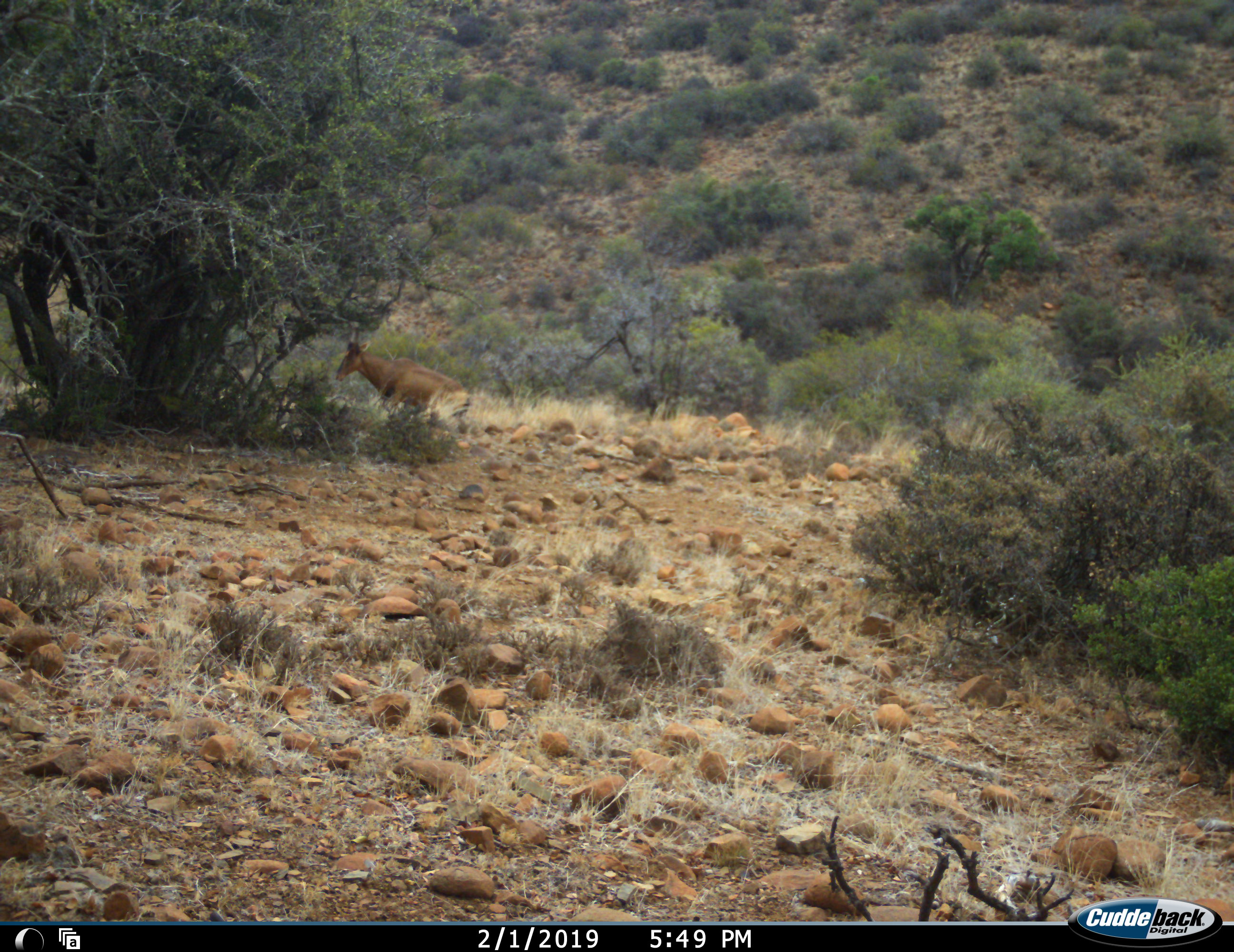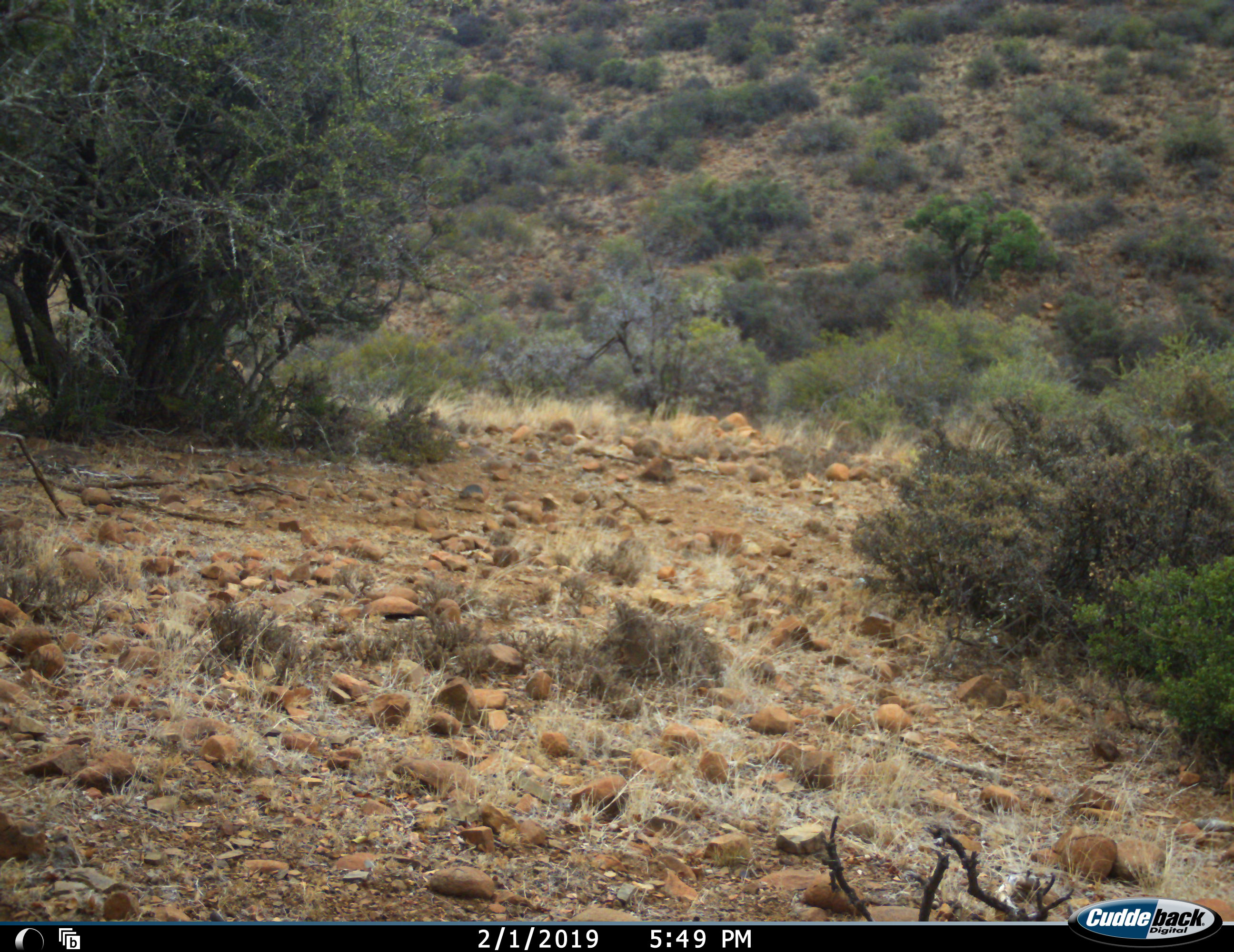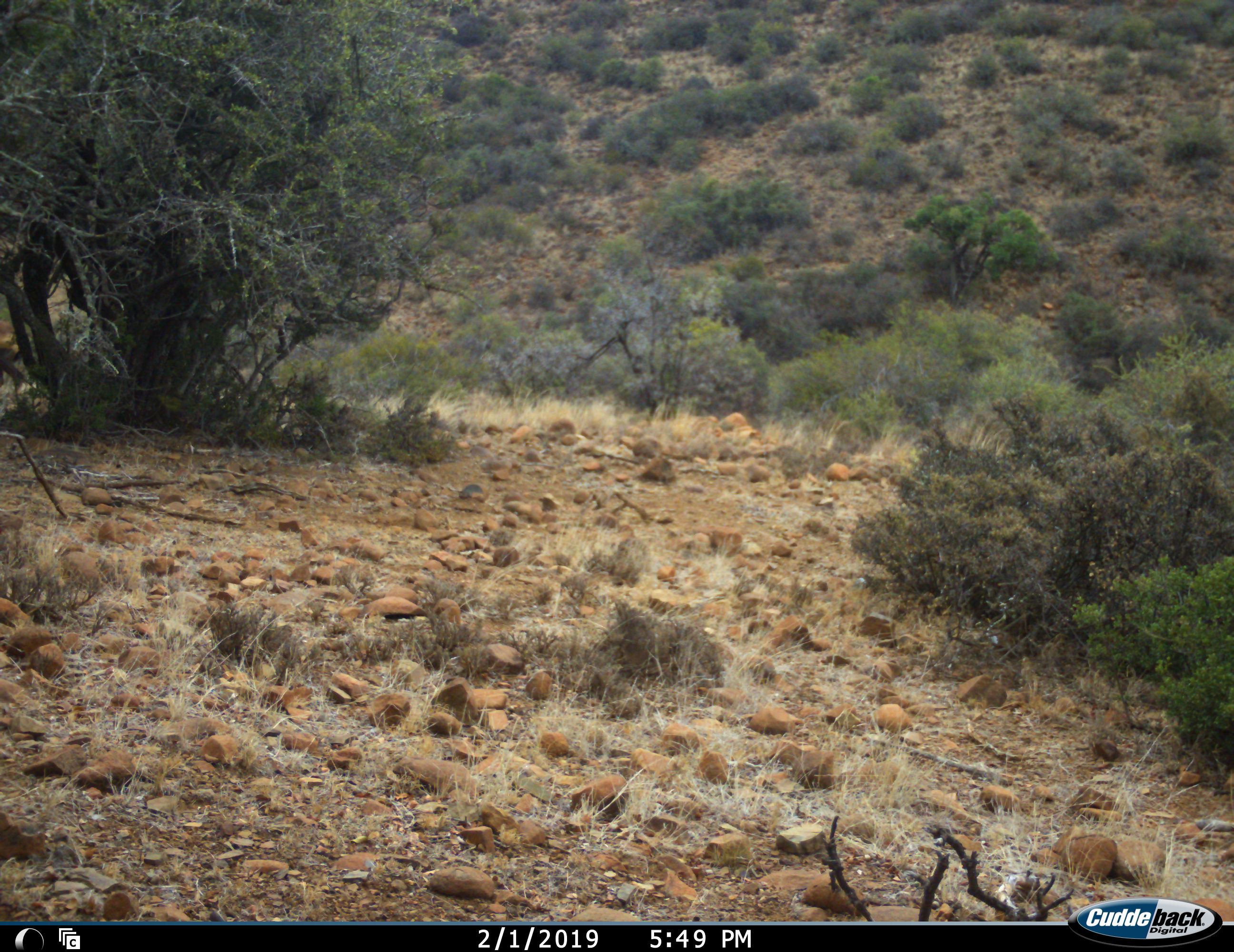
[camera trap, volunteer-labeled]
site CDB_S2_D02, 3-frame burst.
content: unidentified animal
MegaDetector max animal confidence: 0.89